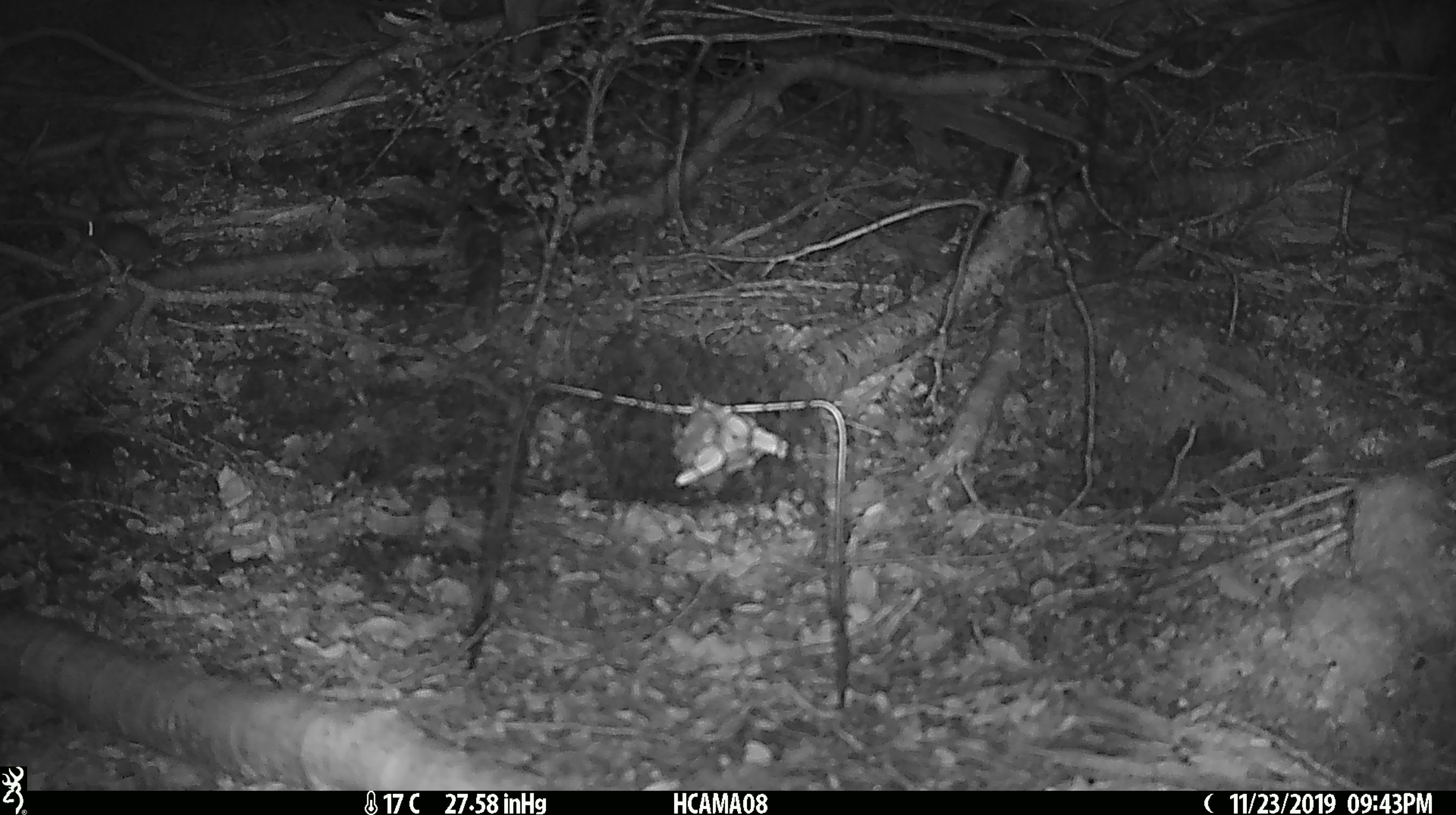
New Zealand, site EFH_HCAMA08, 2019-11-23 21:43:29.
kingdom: Animalia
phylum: Chordata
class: Mammalia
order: Rodentia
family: Muridae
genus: Mus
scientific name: Mus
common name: mouse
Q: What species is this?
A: Mouse (Mus).